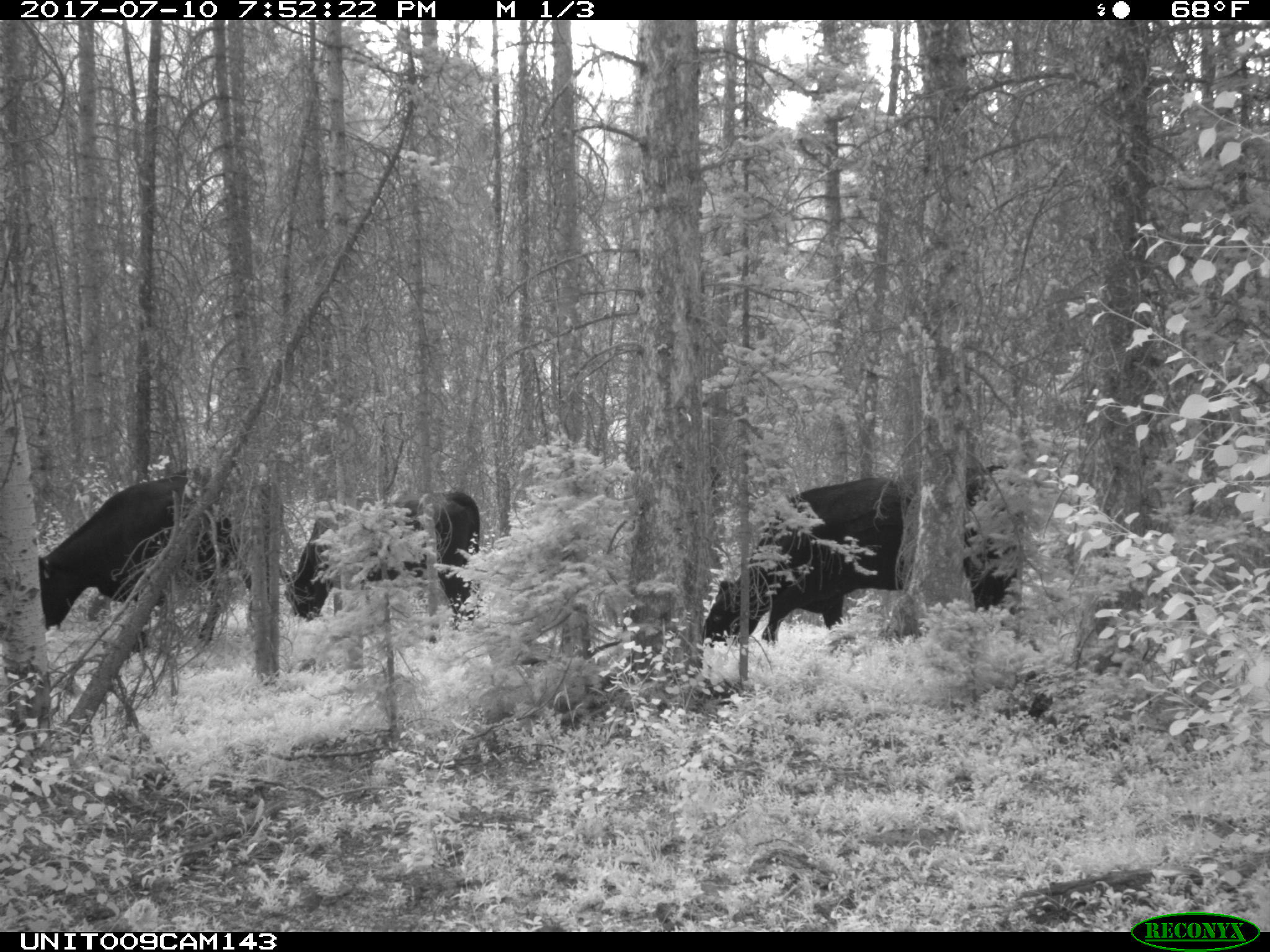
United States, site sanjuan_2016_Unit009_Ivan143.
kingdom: Animalia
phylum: Chordata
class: Mammalia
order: Artiodactyla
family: Bovidae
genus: Bos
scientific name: Bos taurus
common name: domestic cow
Bos taurus (domestic cow).